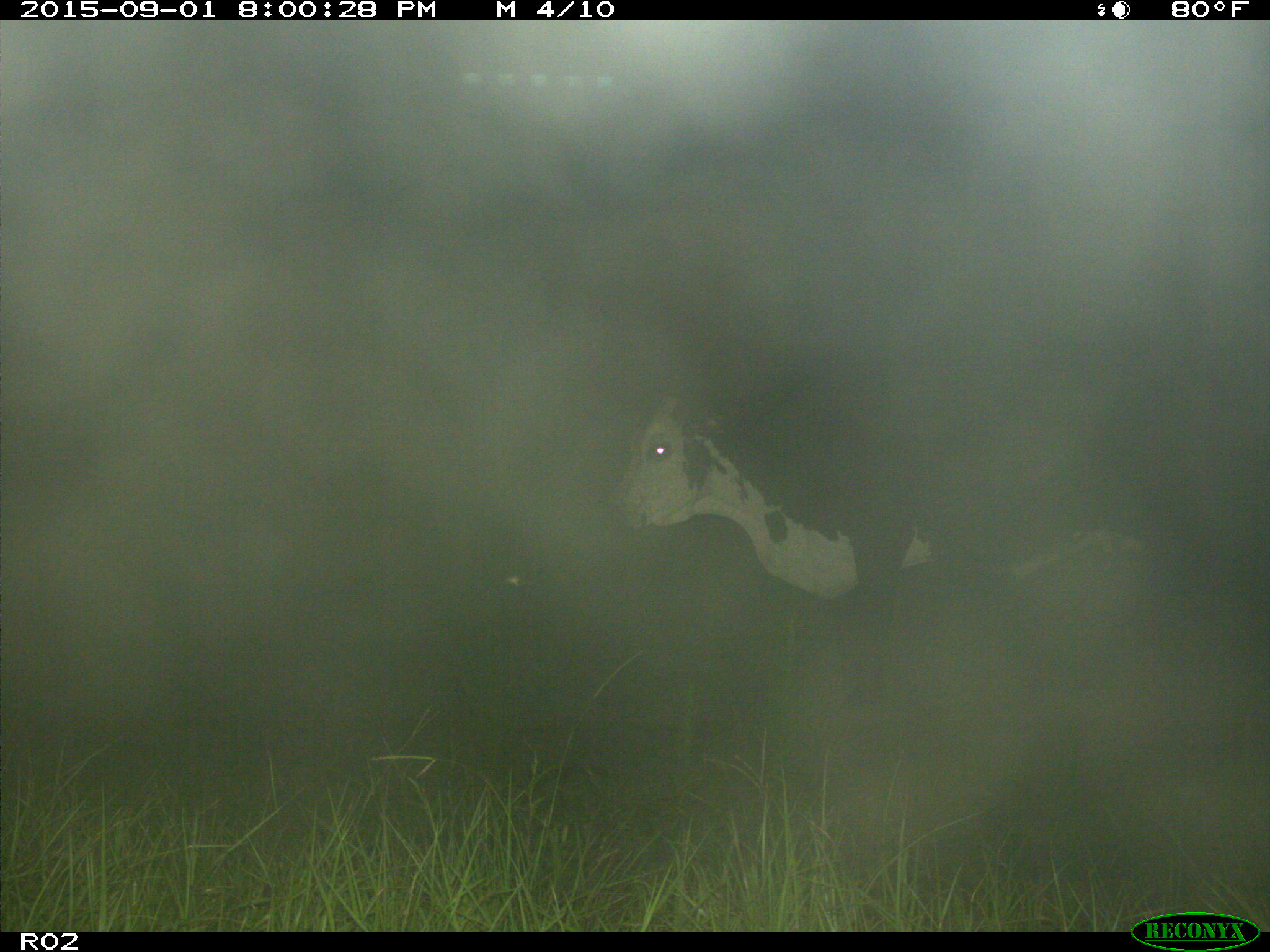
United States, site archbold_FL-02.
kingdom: Animalia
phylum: Chordata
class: Mammalia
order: Artiodactyla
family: Bovidae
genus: Bos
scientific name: Bos taurus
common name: domestic cow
Bos taurus (domestic cow).